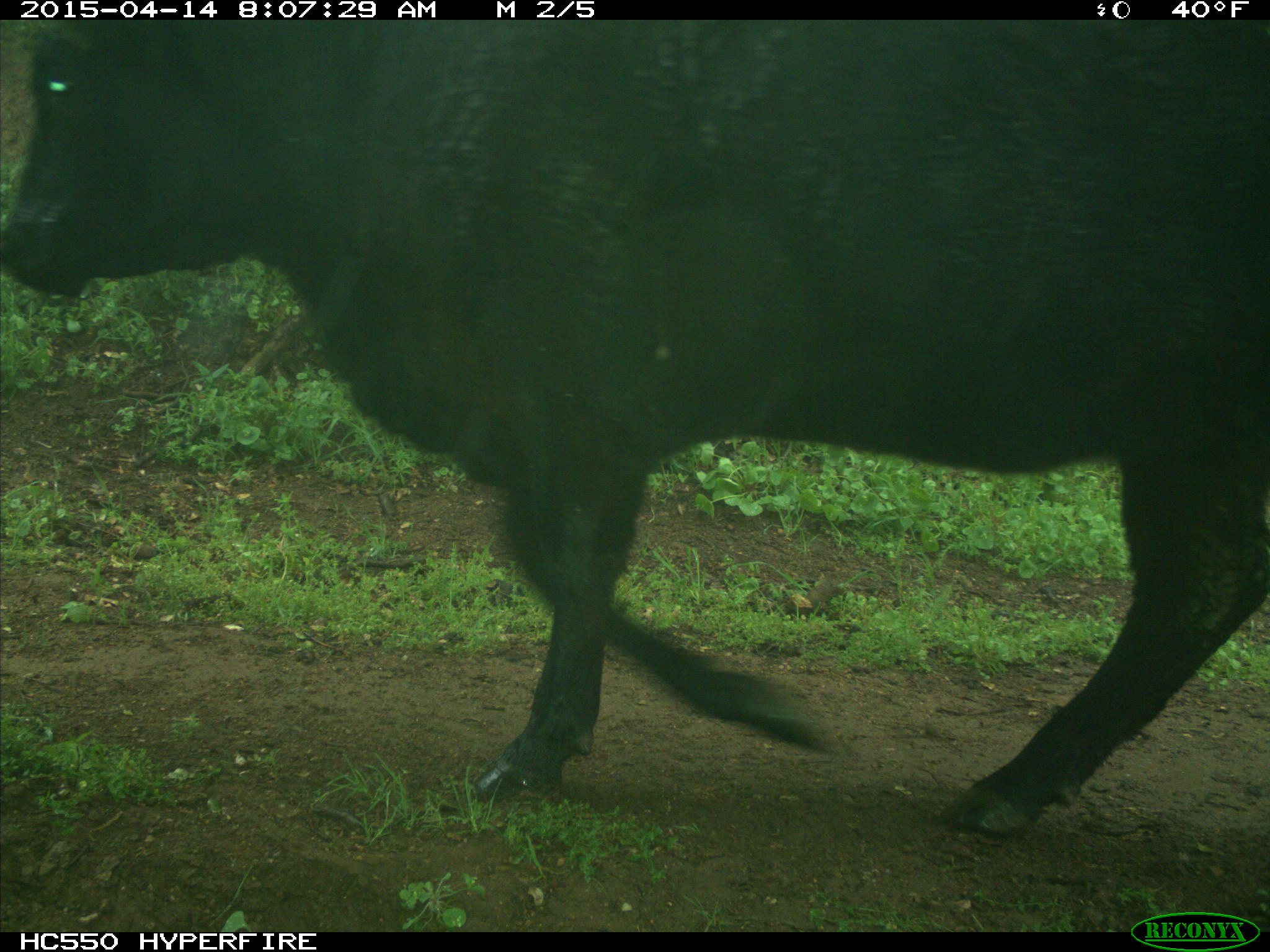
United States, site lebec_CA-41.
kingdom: Animalia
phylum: Chordata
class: Mammalia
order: Artiodactyla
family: Bovidae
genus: Bos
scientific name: Bos taurus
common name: domestic cow